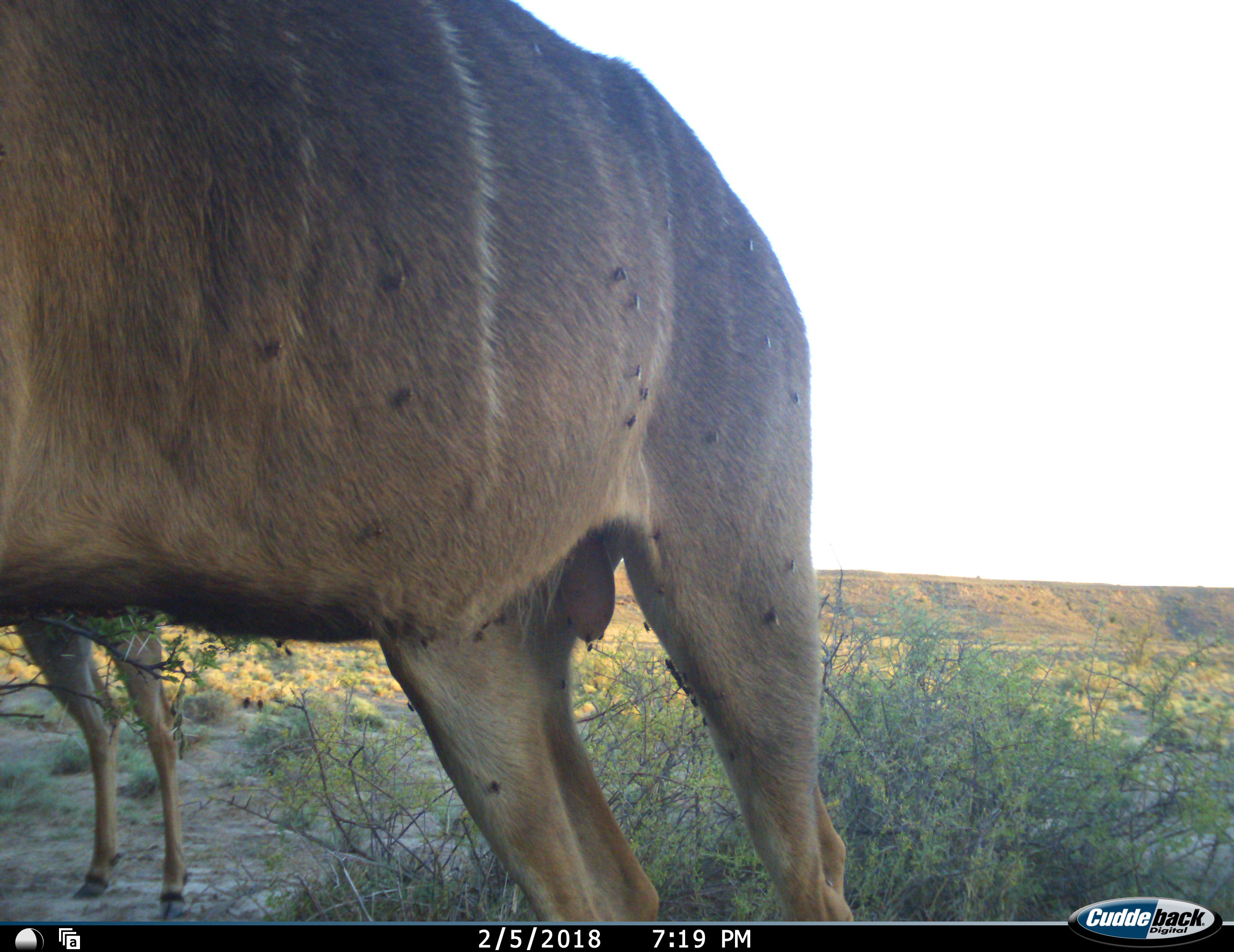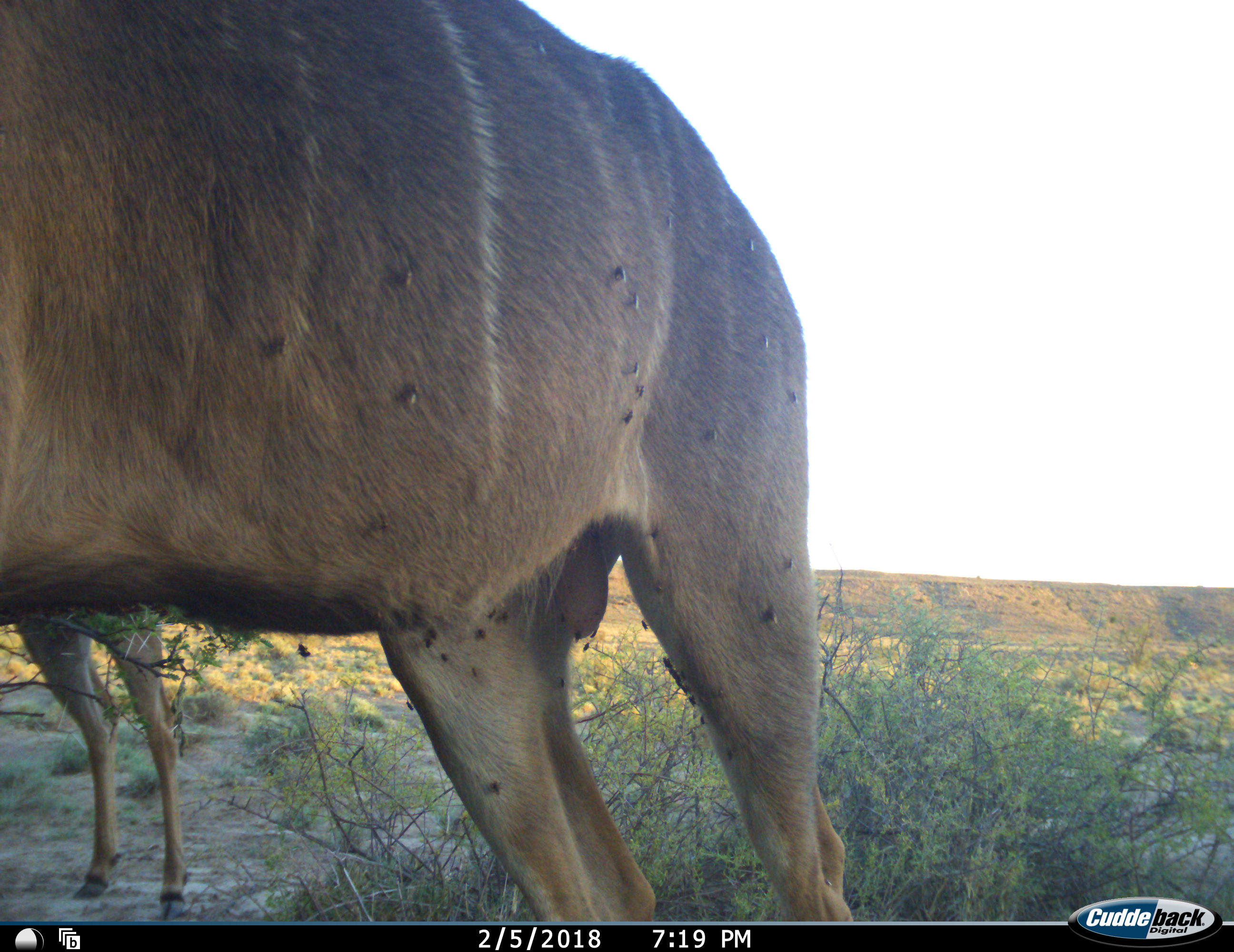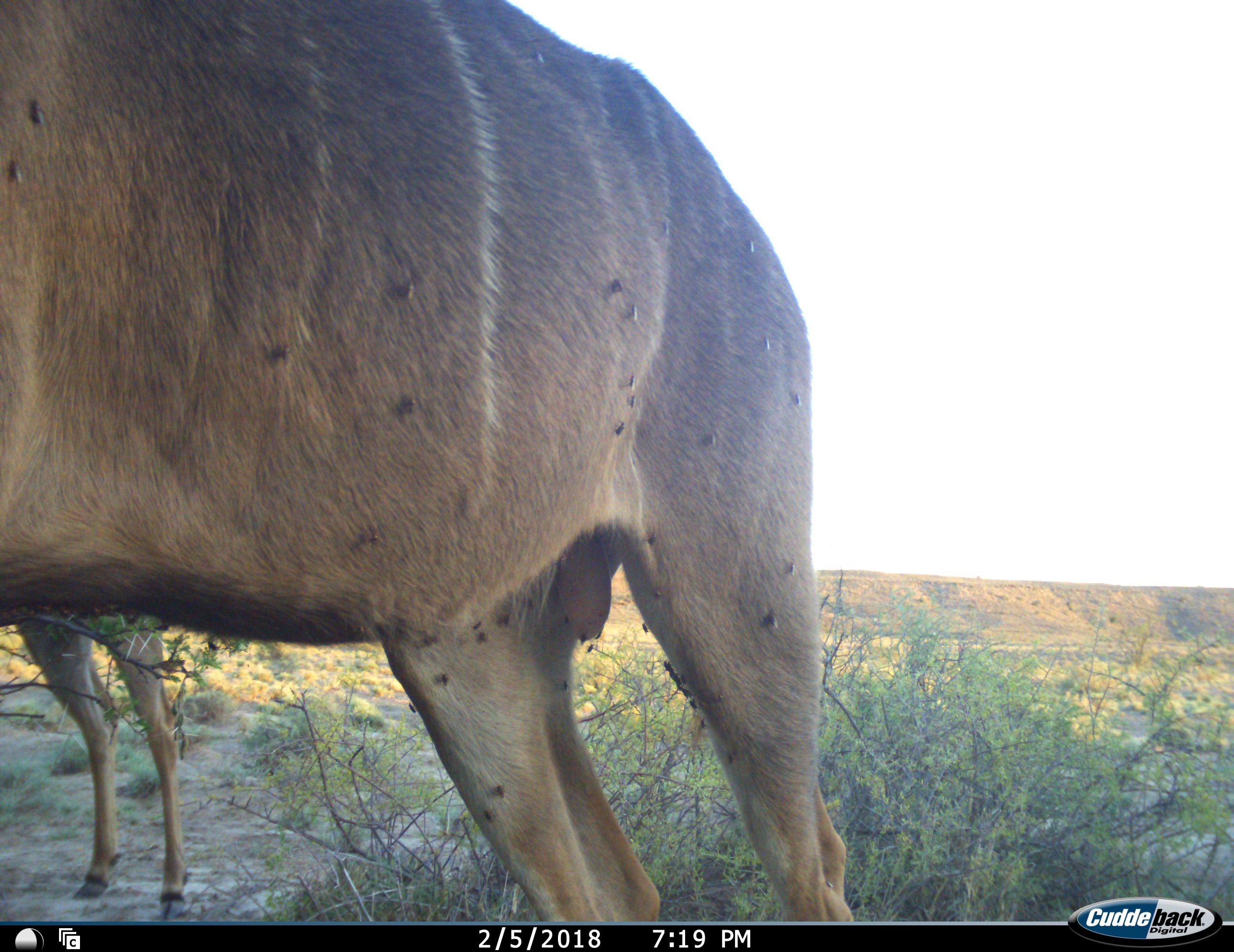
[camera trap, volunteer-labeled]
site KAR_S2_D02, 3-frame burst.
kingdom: Animalia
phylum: Chordata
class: Mammalia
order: Artiodactyla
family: Bovidae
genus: Tragelaphus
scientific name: Tragelaphus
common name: kudu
Kudu (Tragelaphus), count 2. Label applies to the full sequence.